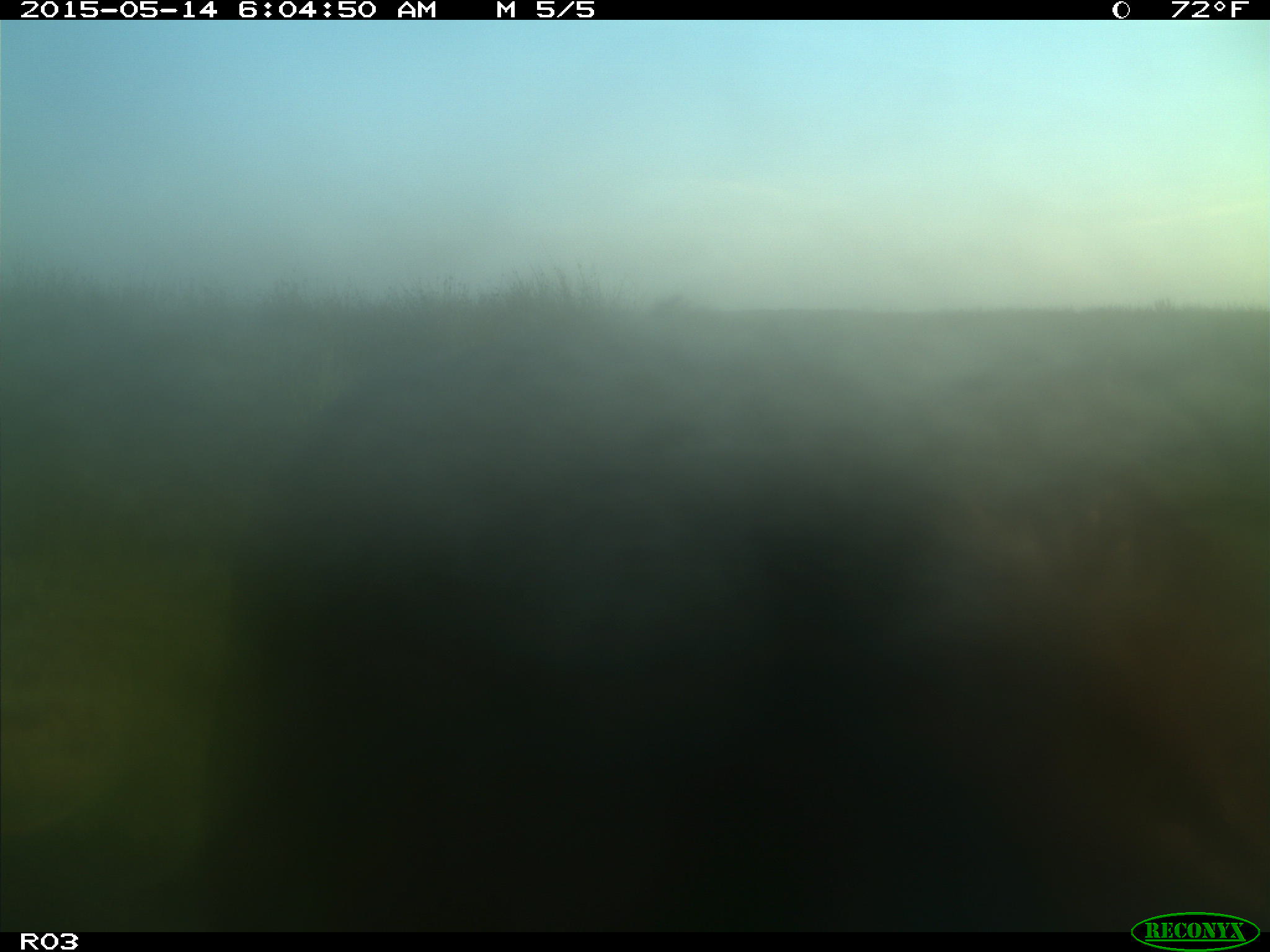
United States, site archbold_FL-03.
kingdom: Animalia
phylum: Chordata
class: Mammalia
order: Artiodactyla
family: Bovidae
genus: Bos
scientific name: Bos taurus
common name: domestic cow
Bos taurus (domestic cow).